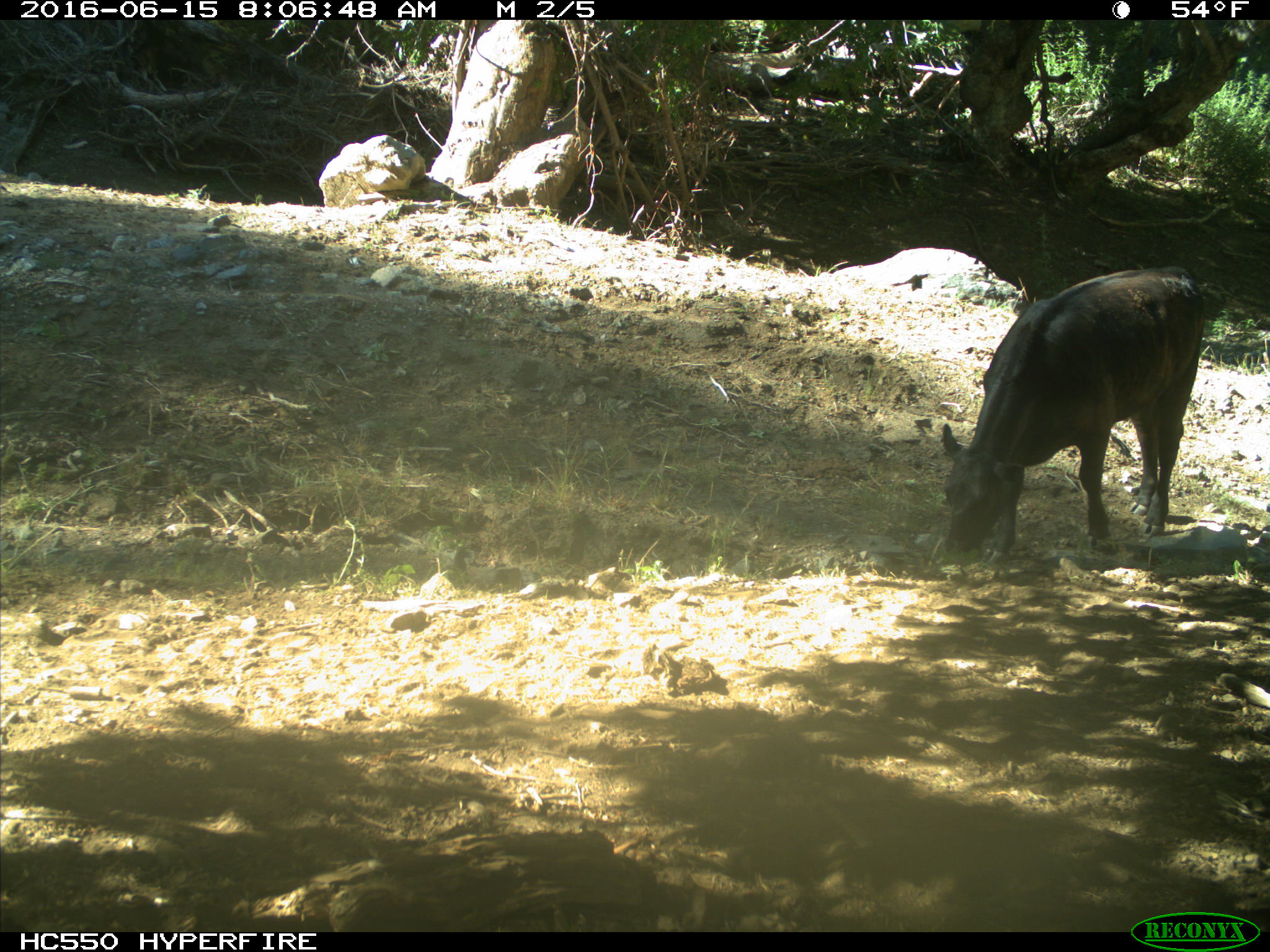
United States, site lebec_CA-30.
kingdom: Animalia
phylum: Chordata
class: Mammalia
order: Artiodactyla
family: Bovidae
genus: Bos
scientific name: Bos taurus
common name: domestic cow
Bos taurus (domestic cow).